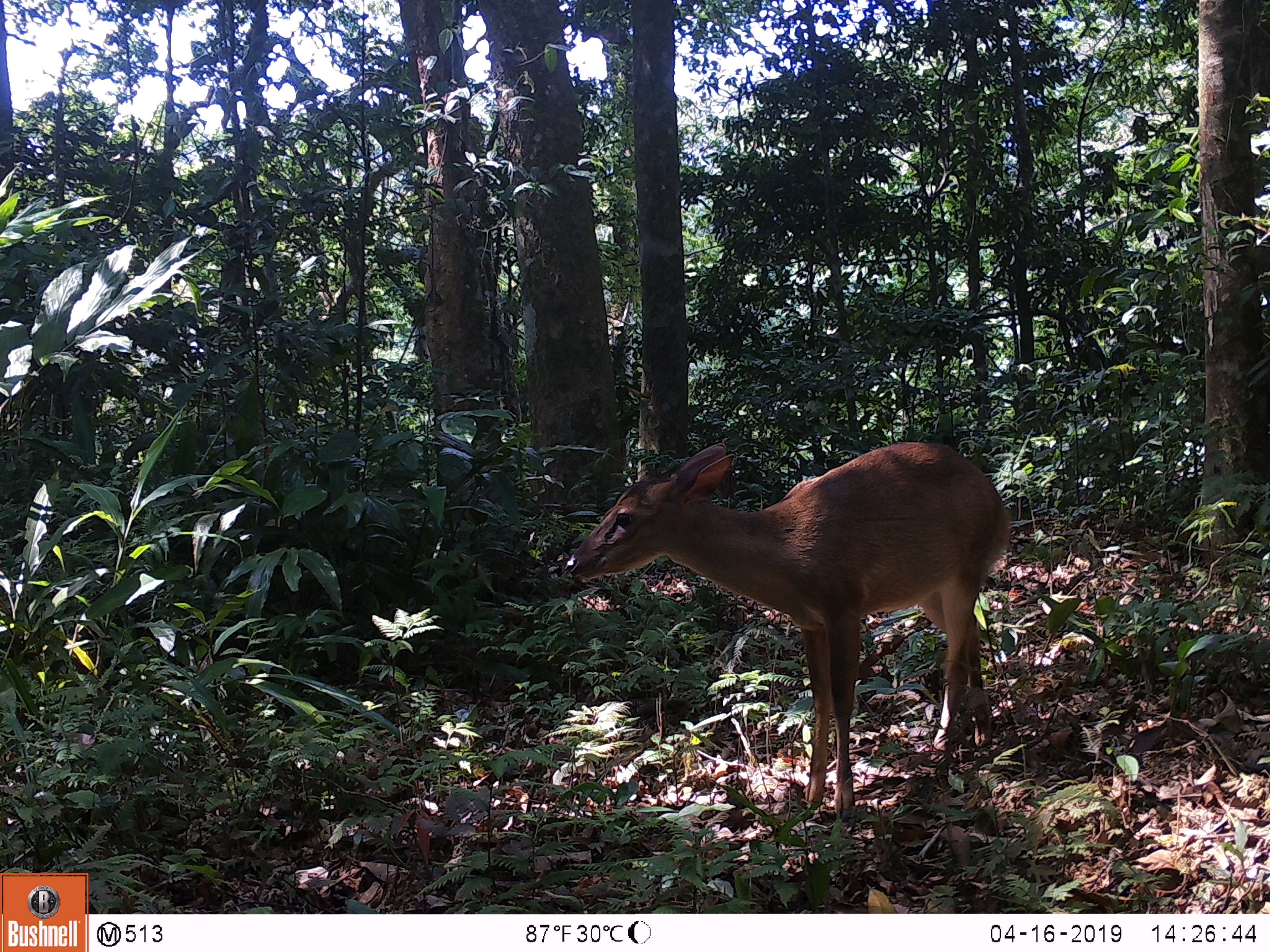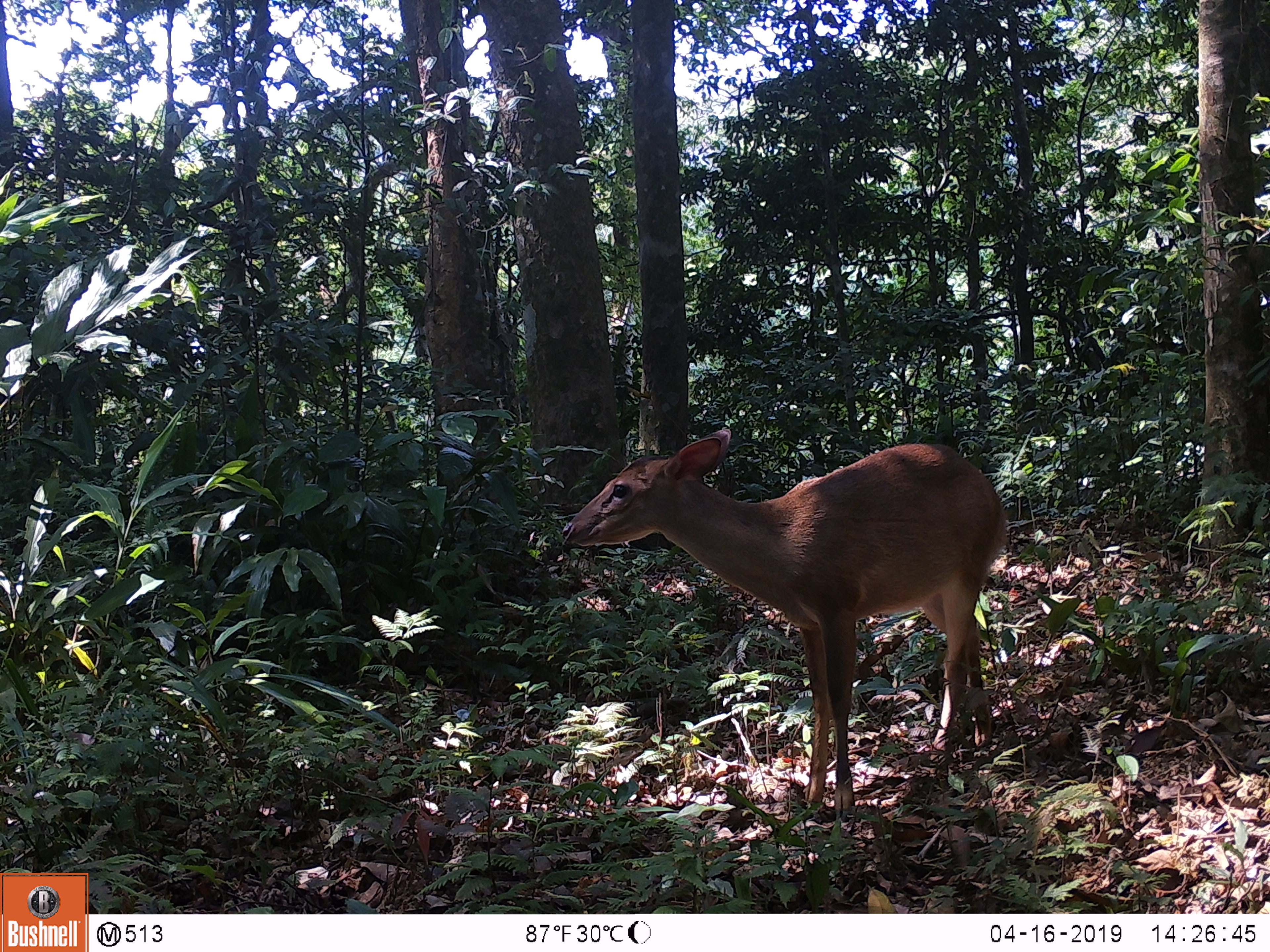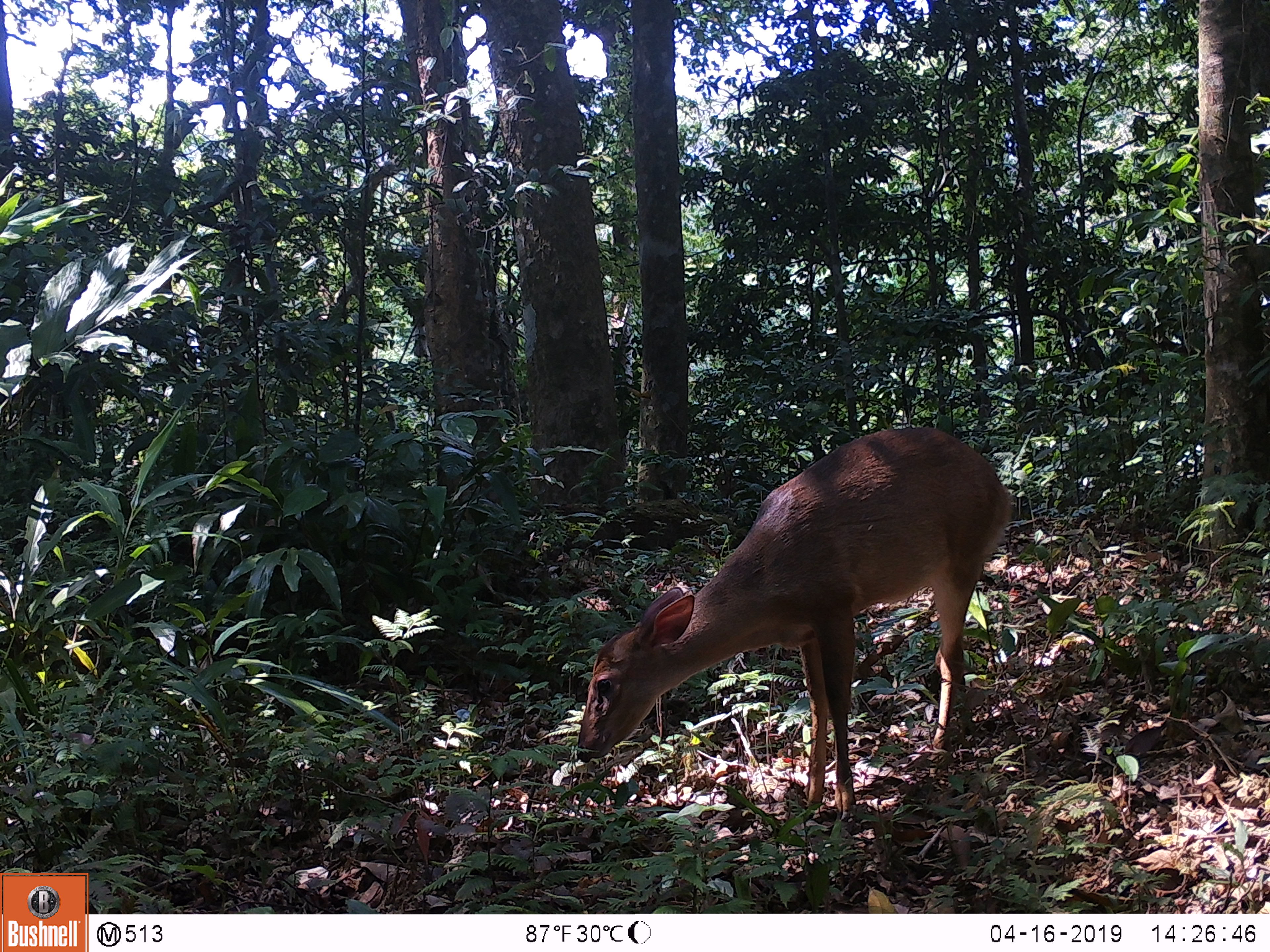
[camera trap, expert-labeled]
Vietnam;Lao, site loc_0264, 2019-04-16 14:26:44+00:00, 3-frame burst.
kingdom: Animalia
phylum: Chordata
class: Mammalia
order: Artiodactyla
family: Cervidae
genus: Muntiacus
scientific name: Muntiacus vuquangensis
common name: large-antlered muntjac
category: large antlered muntjac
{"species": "large antlered muntjac (large-antlered muntjac) (Muntiacus vuquangensis)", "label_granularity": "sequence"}